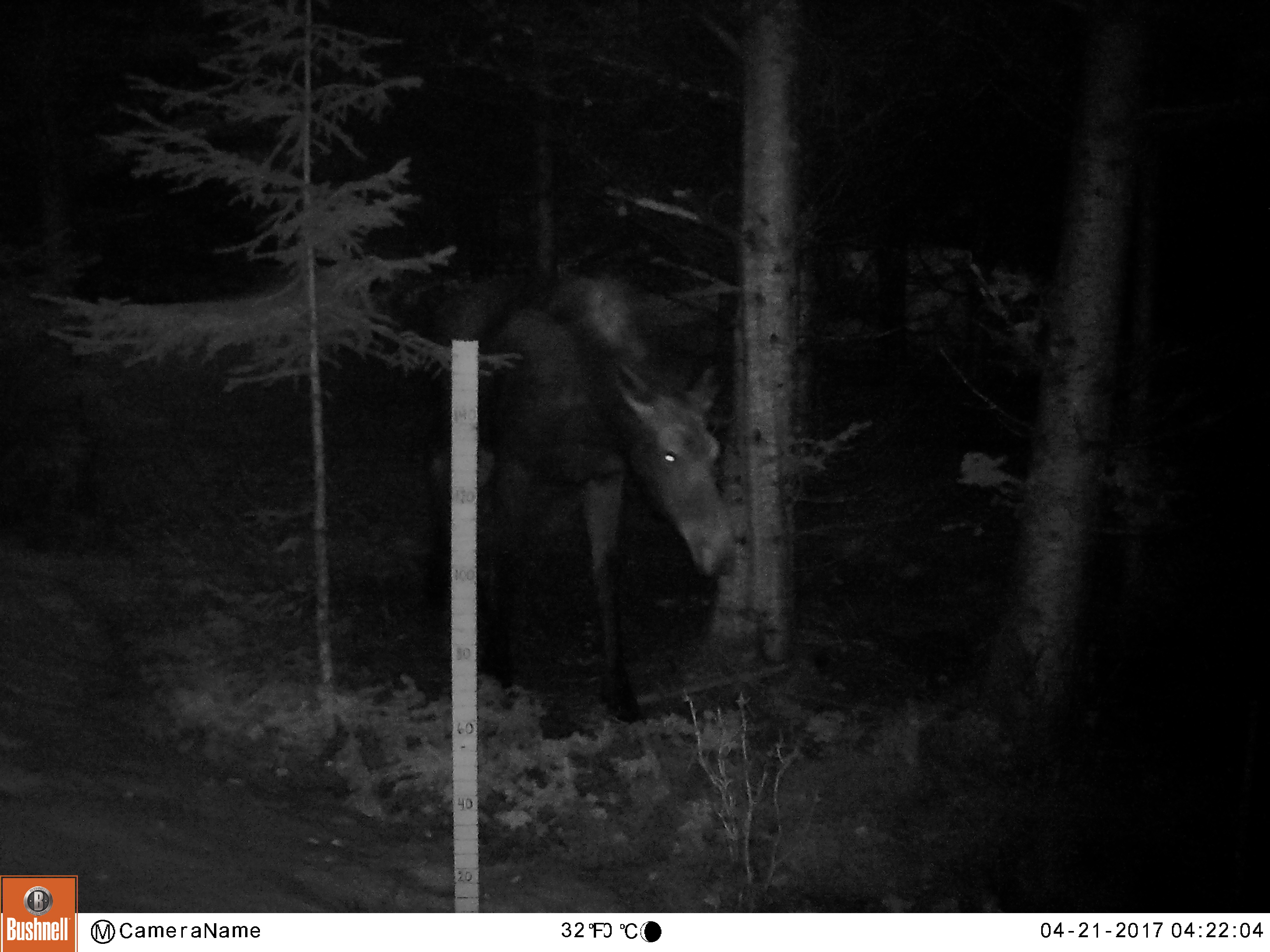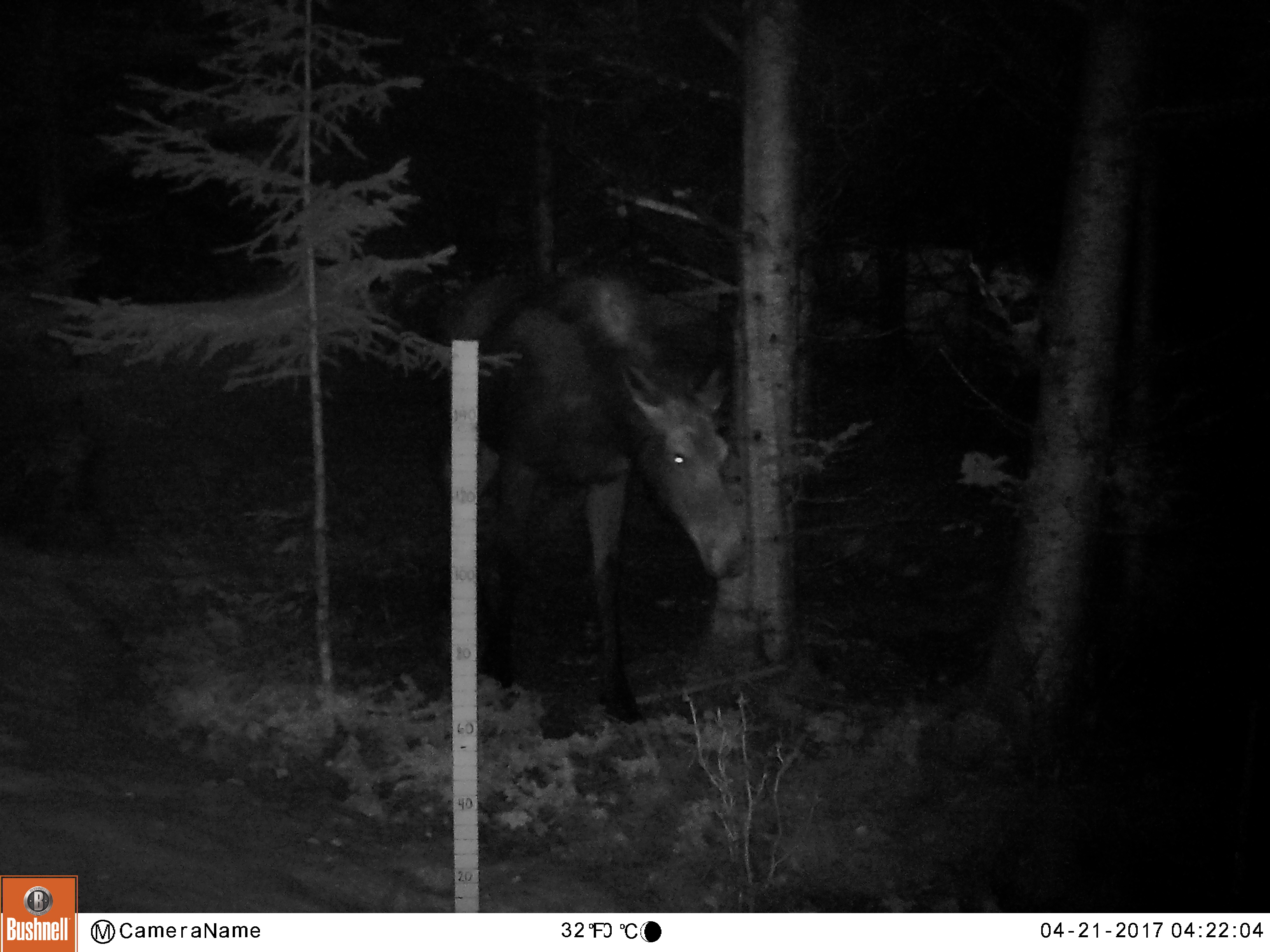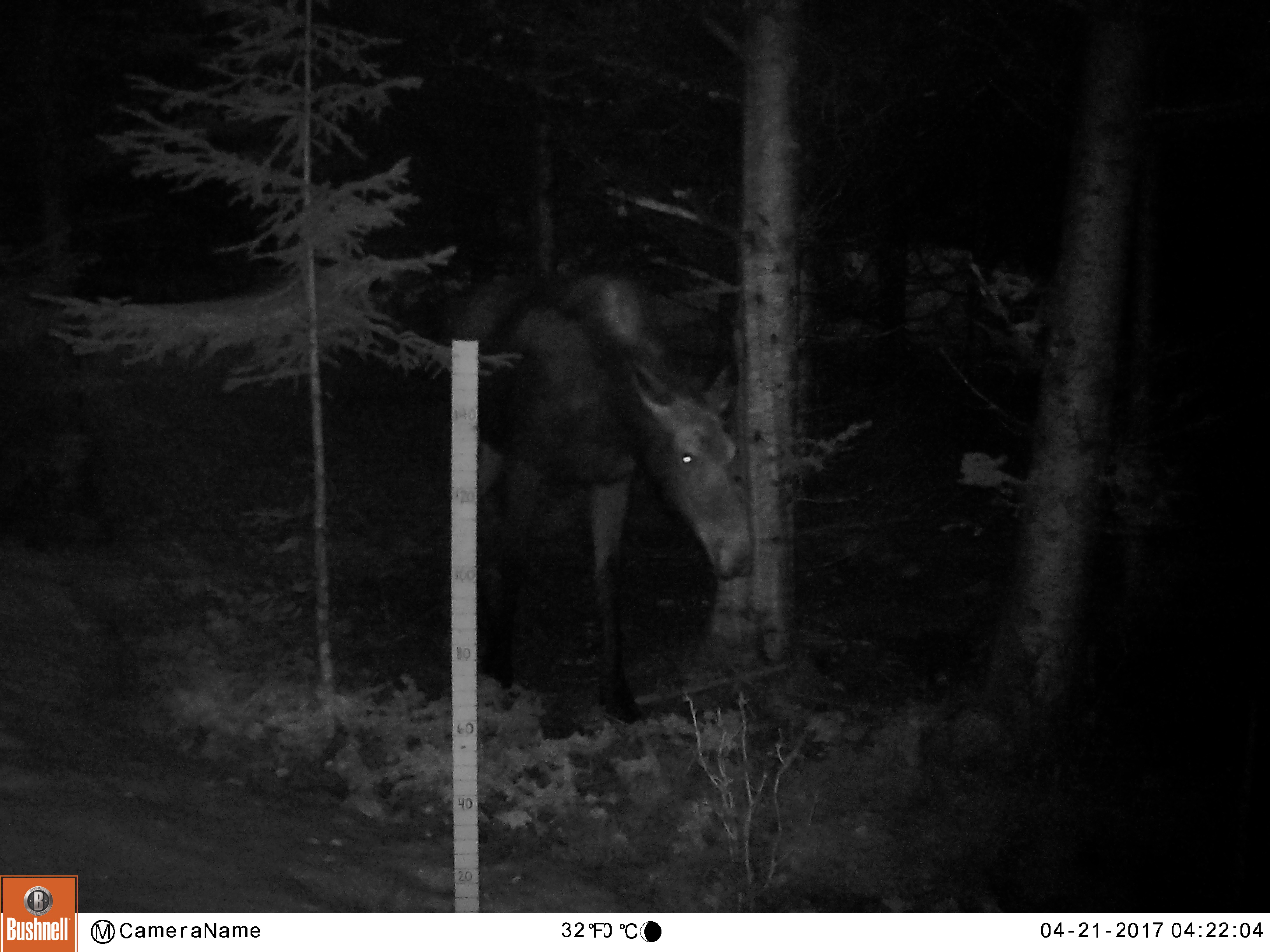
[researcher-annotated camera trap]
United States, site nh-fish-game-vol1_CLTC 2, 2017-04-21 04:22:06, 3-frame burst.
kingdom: Animalia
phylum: Chordata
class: Mammalia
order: Artiodactyla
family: Cervidae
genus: Alces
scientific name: Alces alces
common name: moose